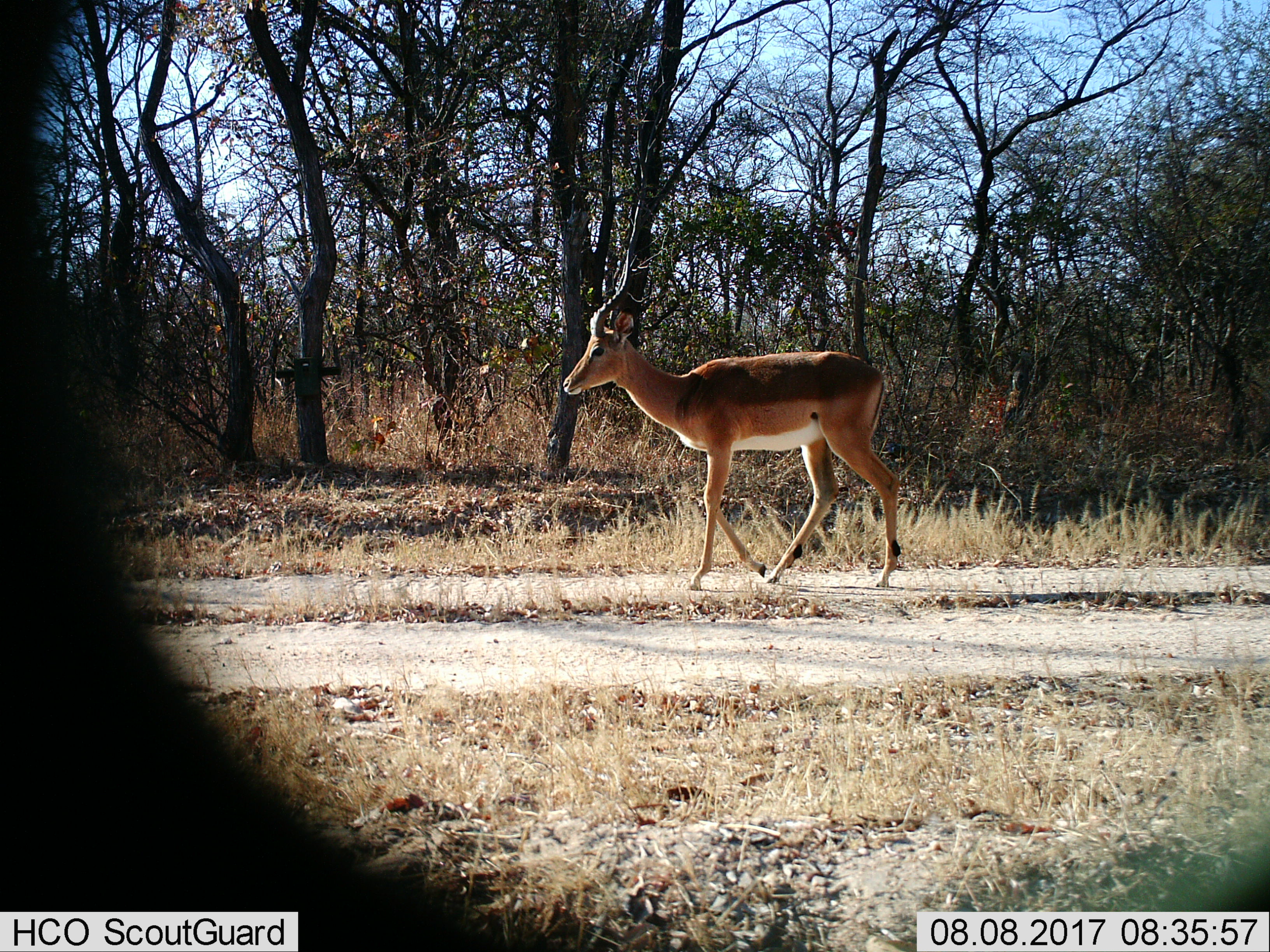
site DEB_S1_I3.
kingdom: Animalia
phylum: Chordata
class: Mammalia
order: Artiodactyla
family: Bovidae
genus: Aepyceros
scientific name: Aepyceros melampus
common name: impala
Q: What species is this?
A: Impala (Aepyceros melampus).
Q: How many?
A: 1.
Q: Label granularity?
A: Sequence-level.